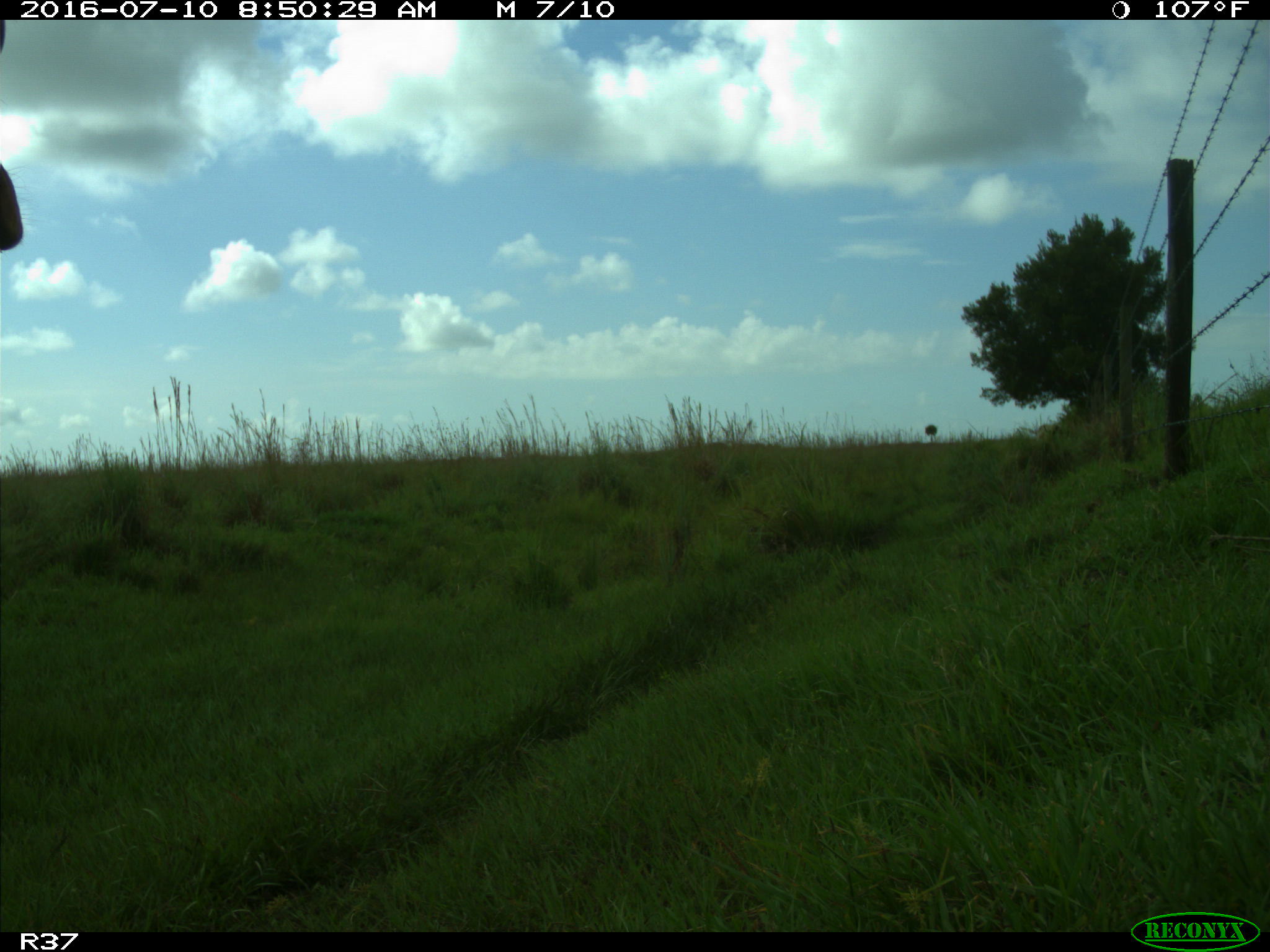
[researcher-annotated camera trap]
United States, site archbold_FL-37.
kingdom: Animalia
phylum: Chordata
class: Mammalia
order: Artiodactyla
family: Bovidae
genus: Bos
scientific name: Bos taurus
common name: domestic cow